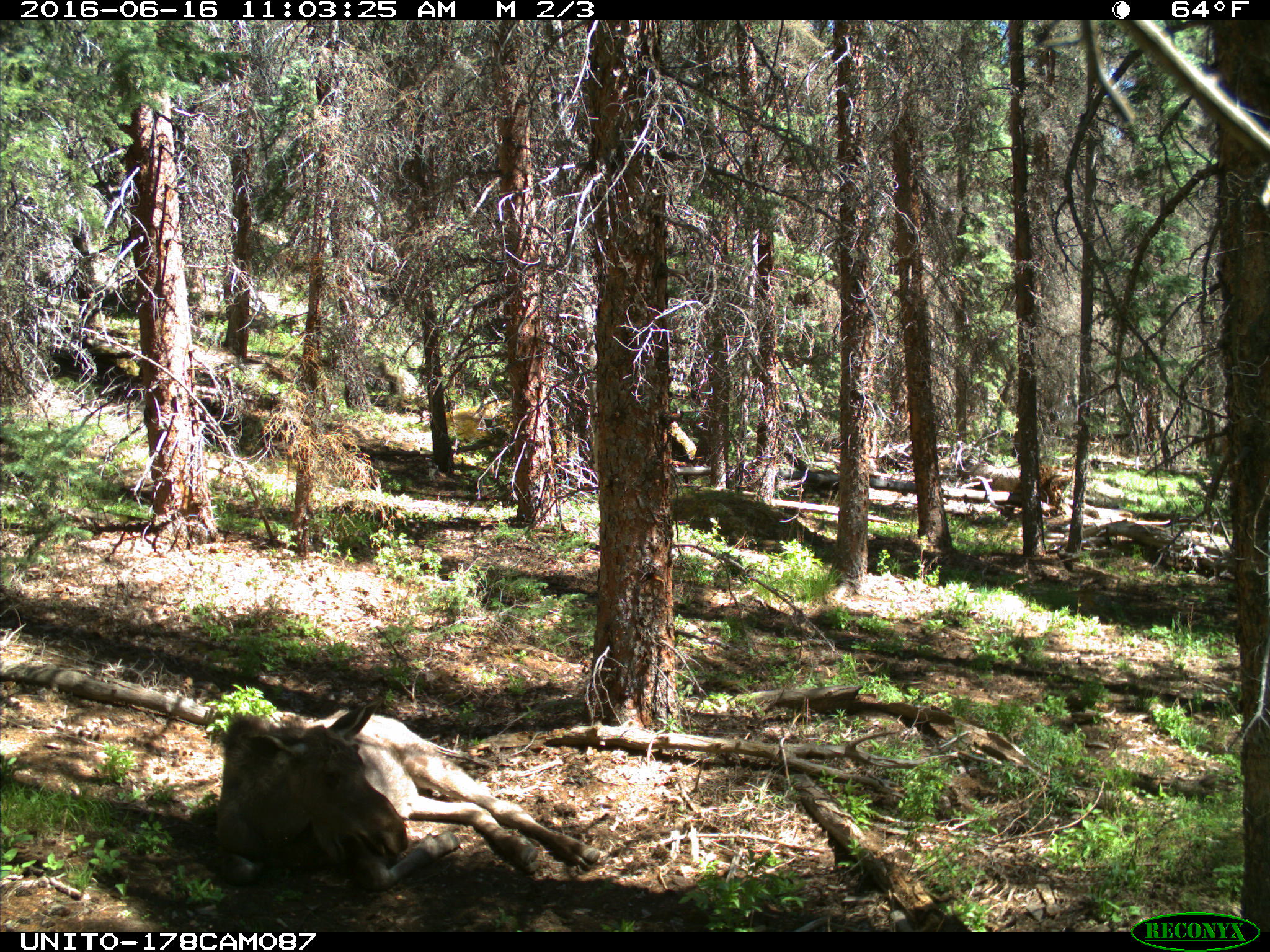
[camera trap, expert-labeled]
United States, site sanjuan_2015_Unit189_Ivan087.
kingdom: Animalia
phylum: Chordata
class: Mammalia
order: Artiodactyla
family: Cervidae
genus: Alces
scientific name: Alces alces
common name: moose